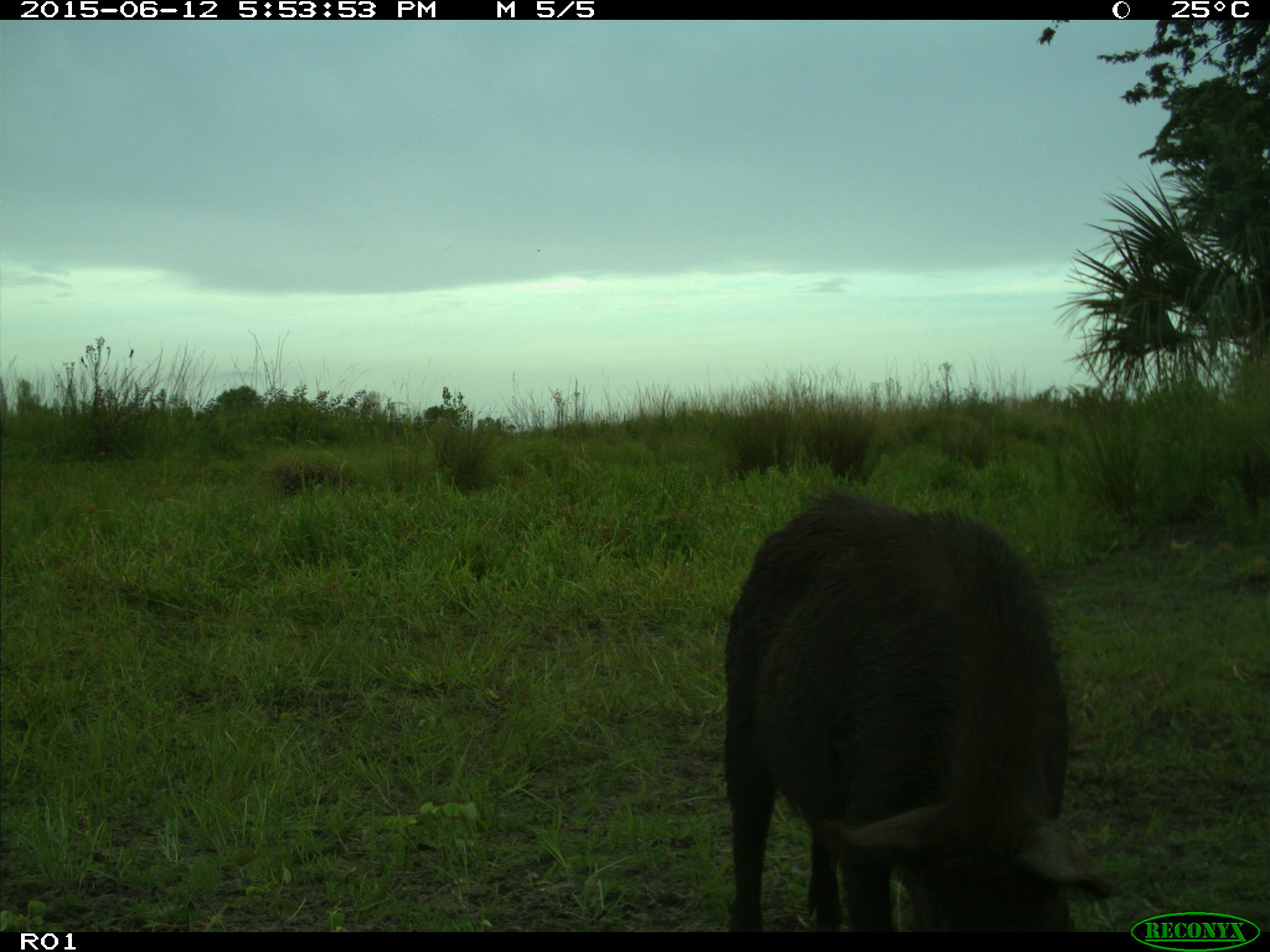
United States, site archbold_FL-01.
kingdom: Animalia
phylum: Chordata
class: Mammalia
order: Artiodactyla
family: Suidae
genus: Sus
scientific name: Sus scrofa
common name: wild boar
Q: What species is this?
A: Sus scrofa (wild boar).